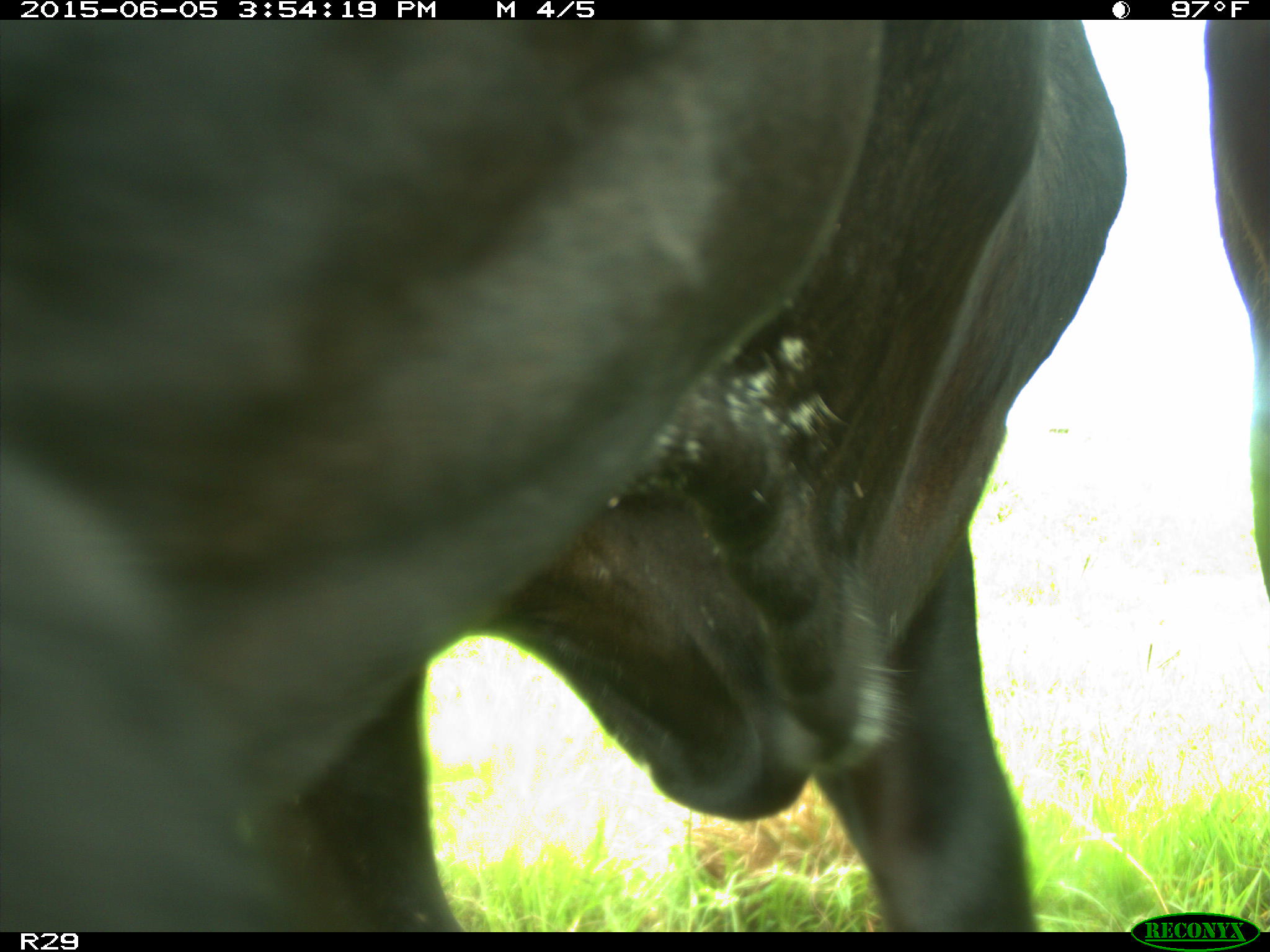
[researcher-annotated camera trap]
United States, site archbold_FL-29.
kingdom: Animalia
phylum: Chordata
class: Mammalia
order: Artiodactyla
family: Bovidae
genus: Bos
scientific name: Bos taurus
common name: domestic cow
Bos taurus (domestic cow).